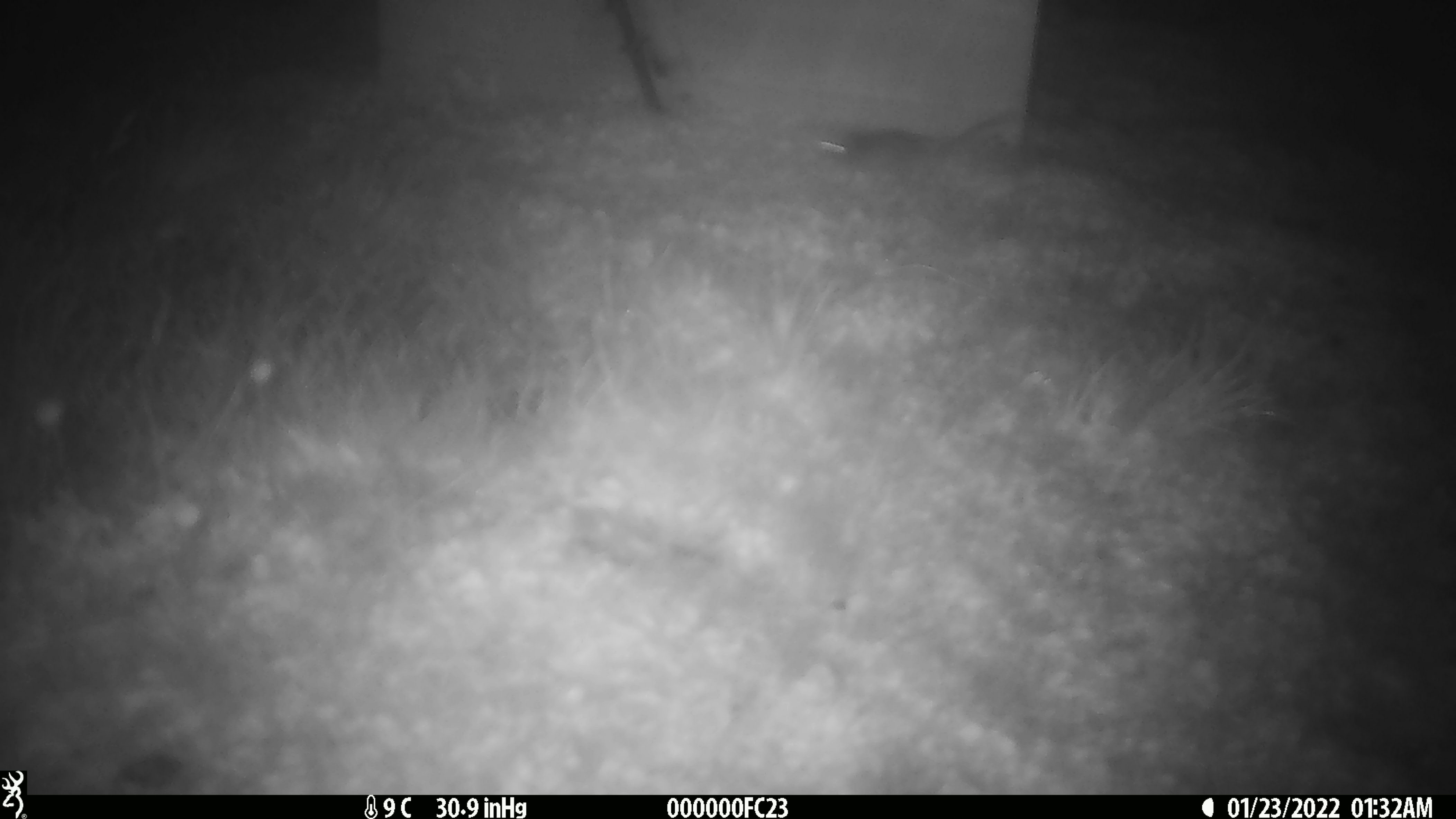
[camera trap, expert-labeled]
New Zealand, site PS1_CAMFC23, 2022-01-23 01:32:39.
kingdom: Animalia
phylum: Chordata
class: Mammalia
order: Rodentia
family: Muridae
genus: Mus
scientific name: Mus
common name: mouse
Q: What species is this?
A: Mouse (Mus).